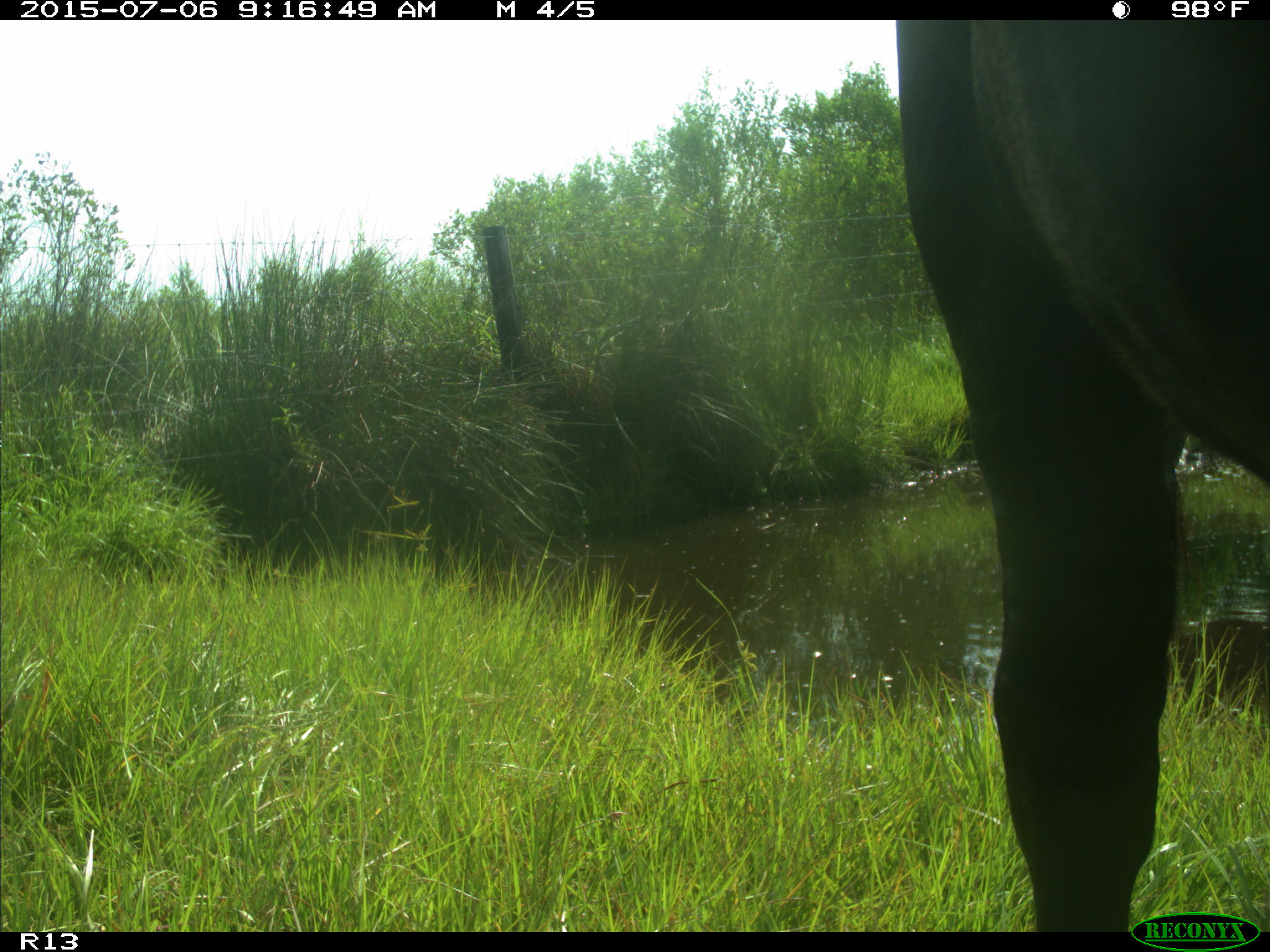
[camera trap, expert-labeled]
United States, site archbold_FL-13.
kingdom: Animalia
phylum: Chordata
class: Mammalia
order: Artiodactyla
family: Bovidae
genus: Bos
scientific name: Bos taurus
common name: domestic cow